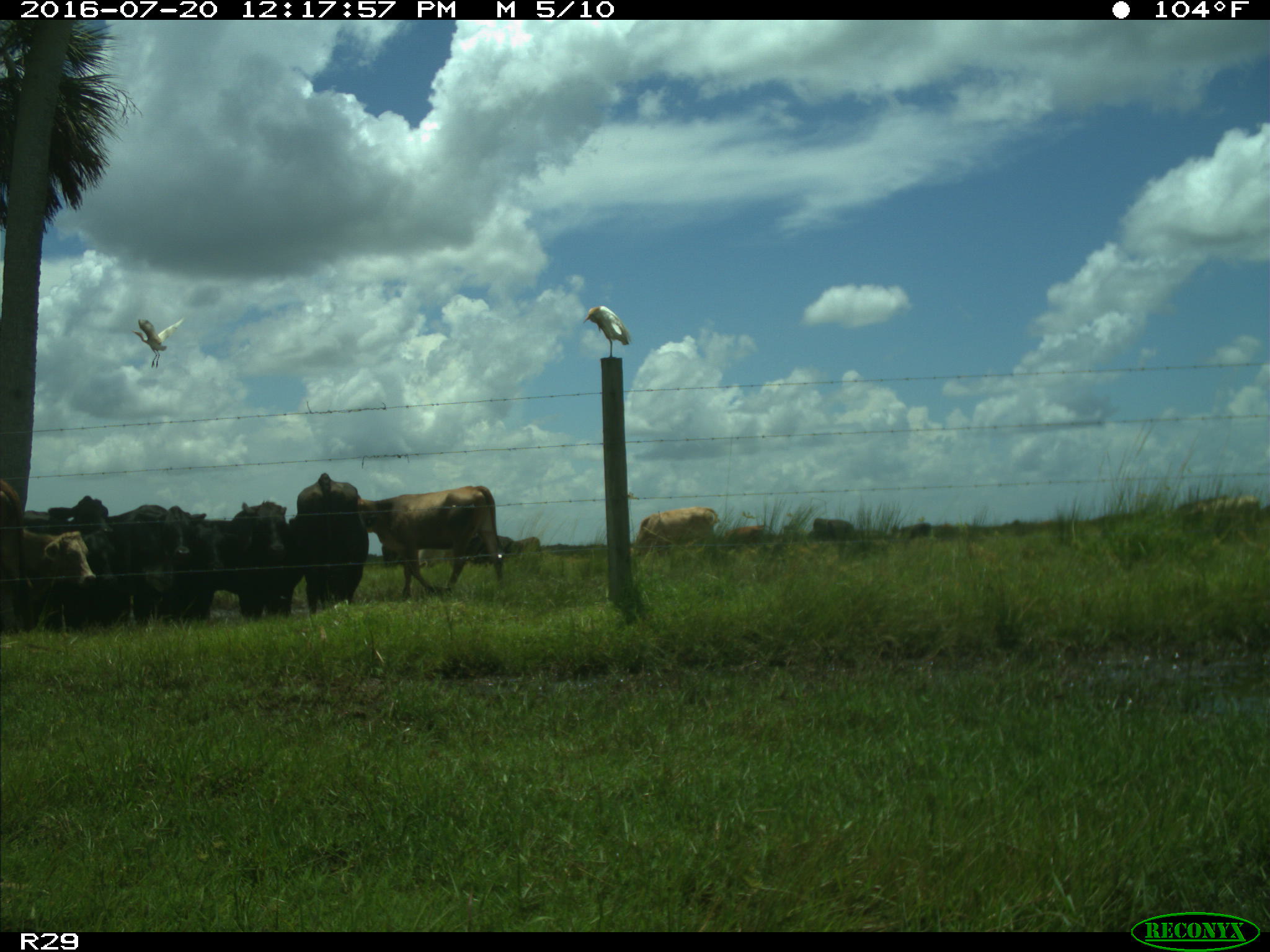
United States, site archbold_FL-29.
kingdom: Animalia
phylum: Chordata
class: Mammalia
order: Artiodactyla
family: Bovidae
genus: Bos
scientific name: Bos taurus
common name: domestic cow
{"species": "Bos taurus (domestic cow)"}